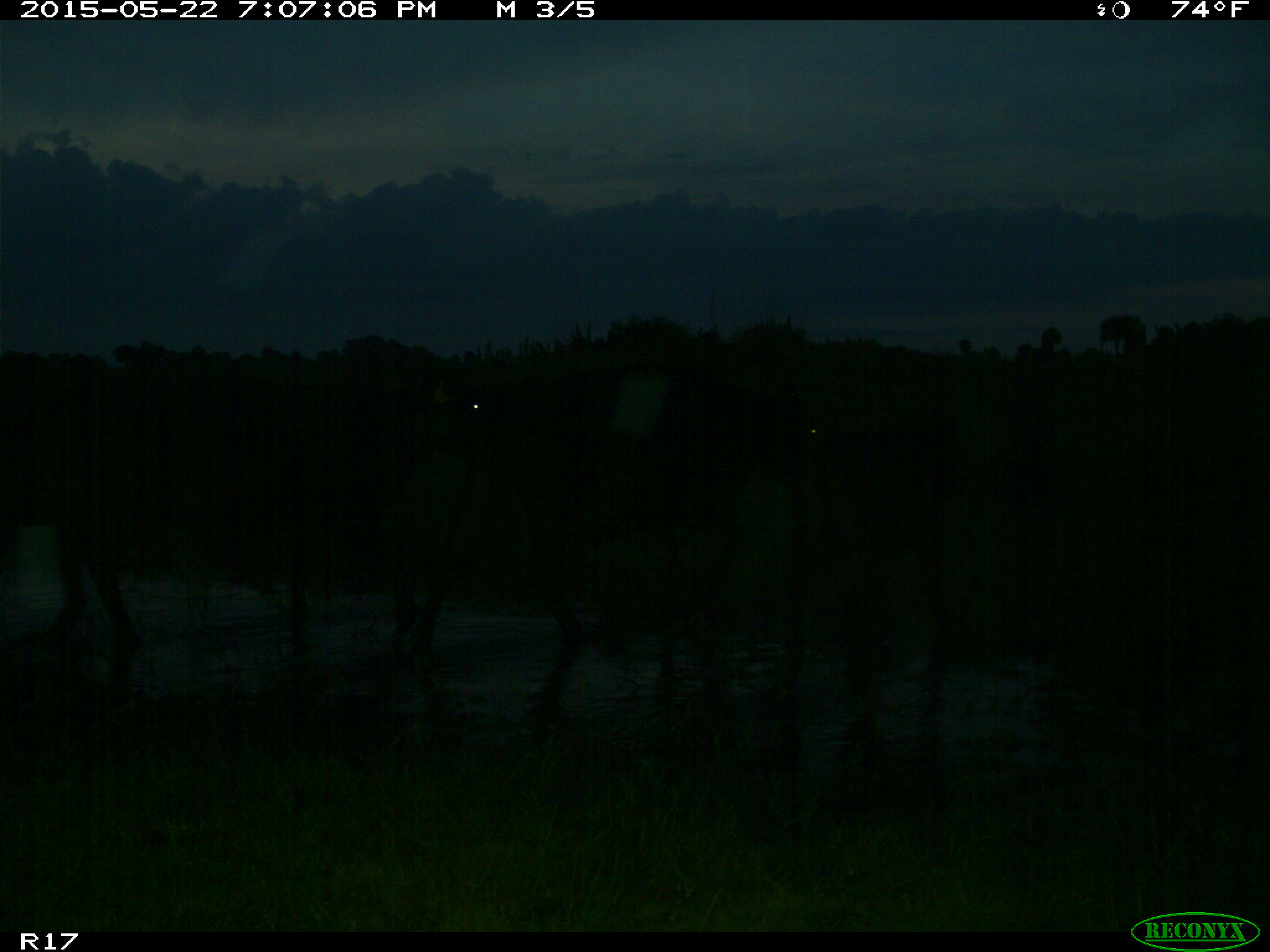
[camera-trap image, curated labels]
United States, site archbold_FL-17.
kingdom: Animalia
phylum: Chordata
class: Mammalia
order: Artiodactyla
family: Bovidae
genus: Bos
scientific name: Bos taurus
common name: domestic cow